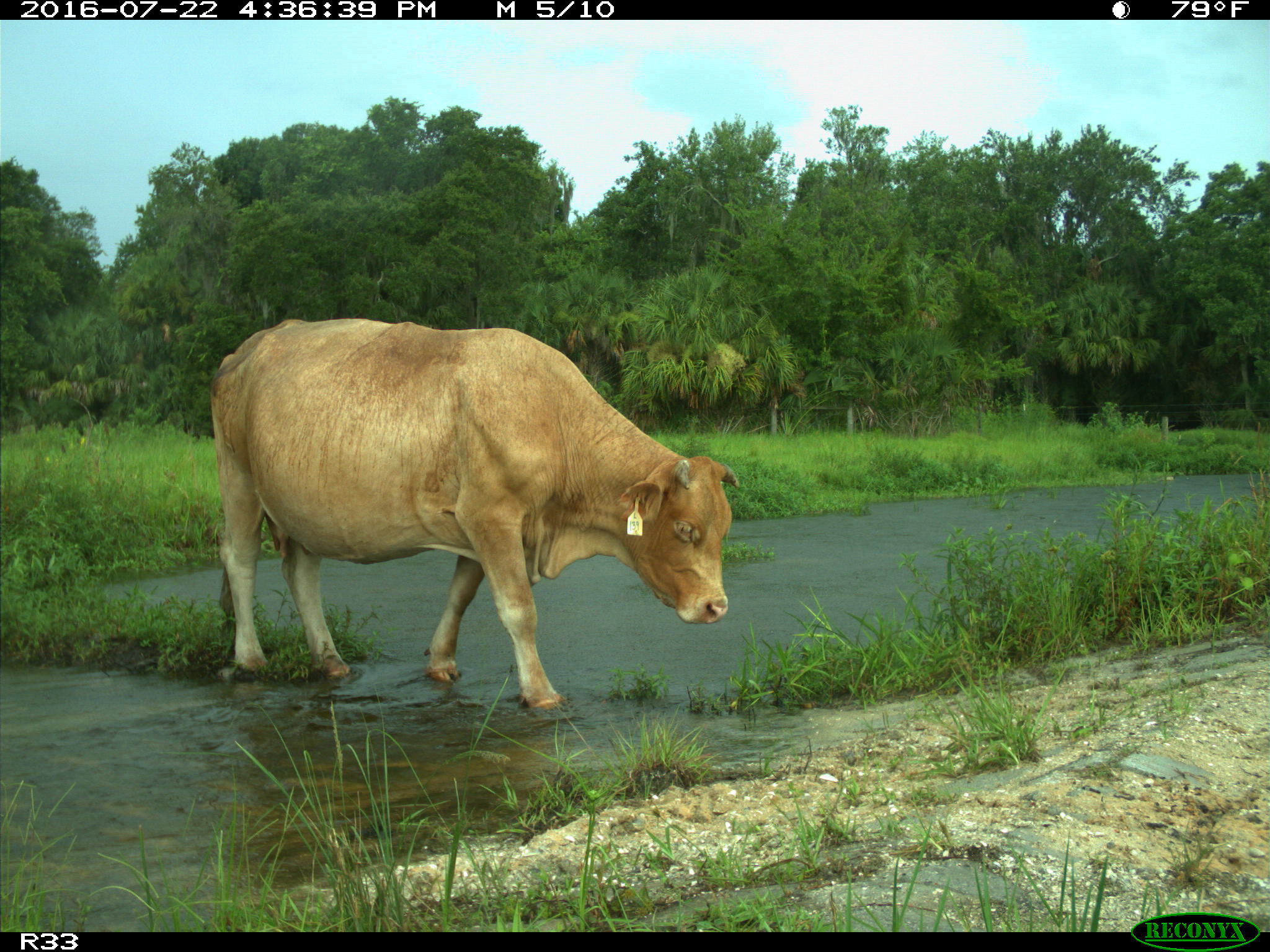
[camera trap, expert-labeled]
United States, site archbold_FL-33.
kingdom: Animalia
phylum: Chordata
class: Mammalia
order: Artiodactyla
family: Bovidae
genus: Bos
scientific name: Bos taurus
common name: domestic cow